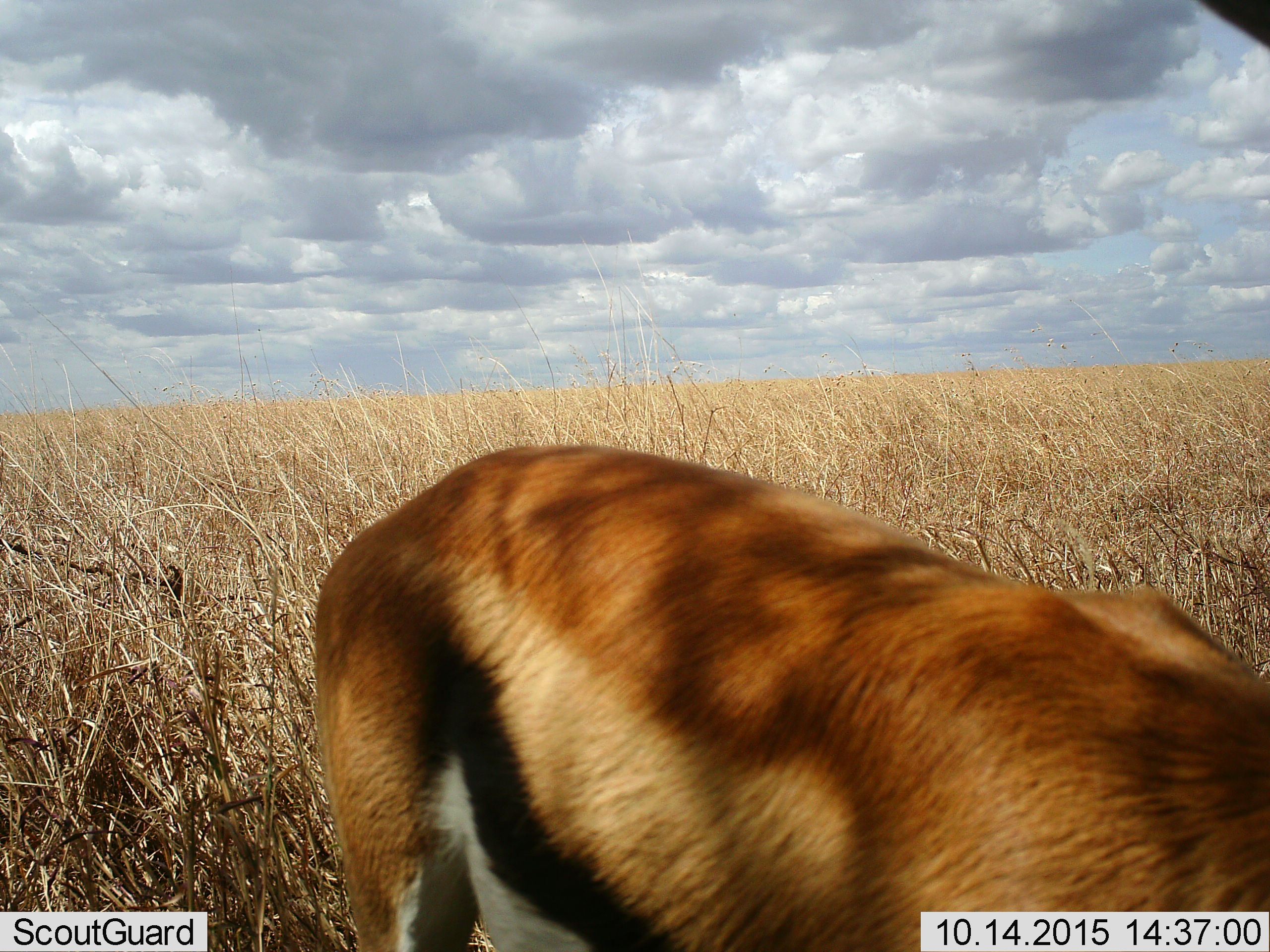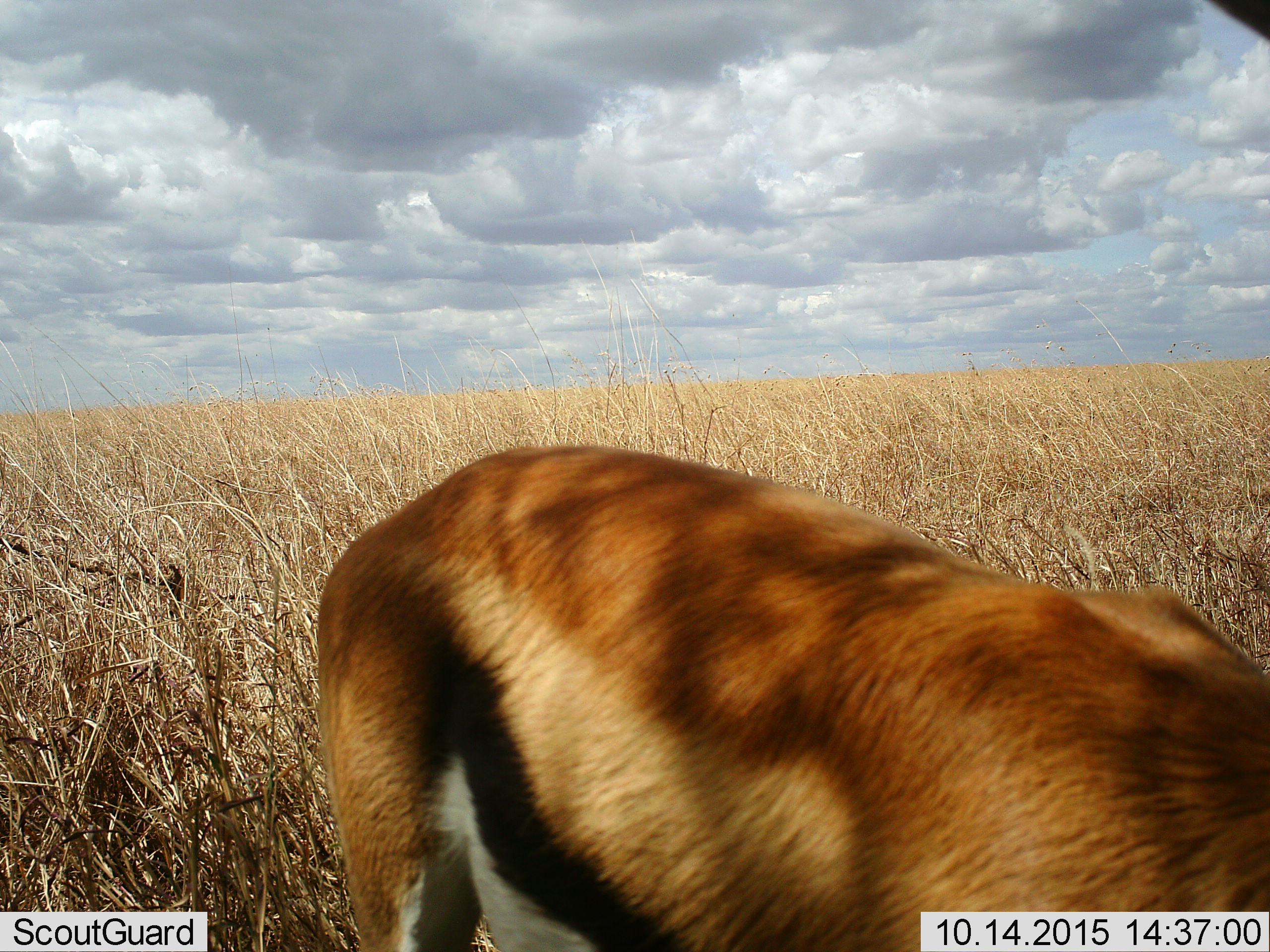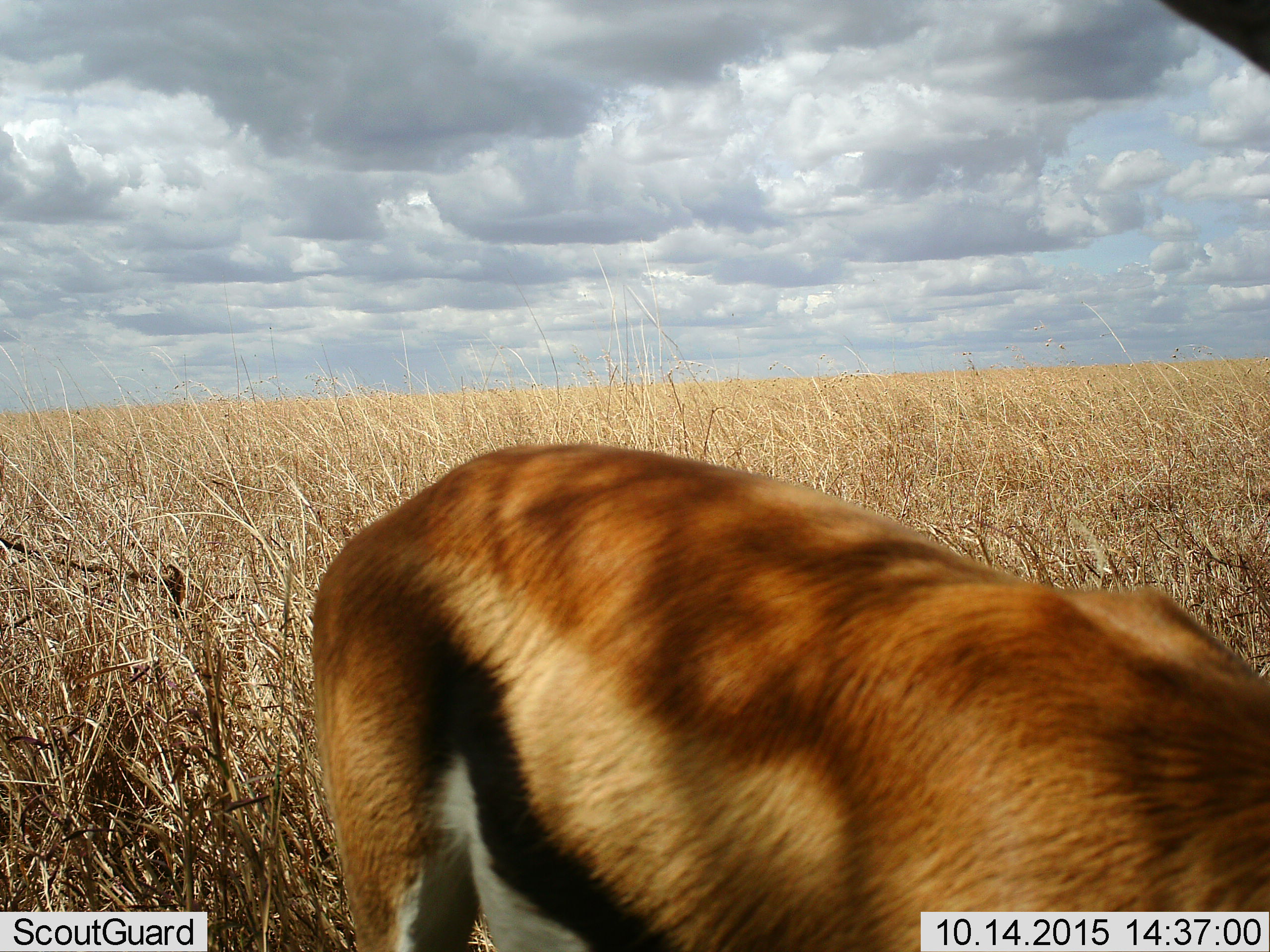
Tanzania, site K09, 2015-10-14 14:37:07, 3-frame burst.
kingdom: Animalia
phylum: Chordata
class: Mammalia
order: Artiodactyla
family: Bovidae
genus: Eudorcas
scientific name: Eudorcas thomsonii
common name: thomson's gazelle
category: gazellethomsons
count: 1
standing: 89%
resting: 0%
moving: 0%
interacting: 0%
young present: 0%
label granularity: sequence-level